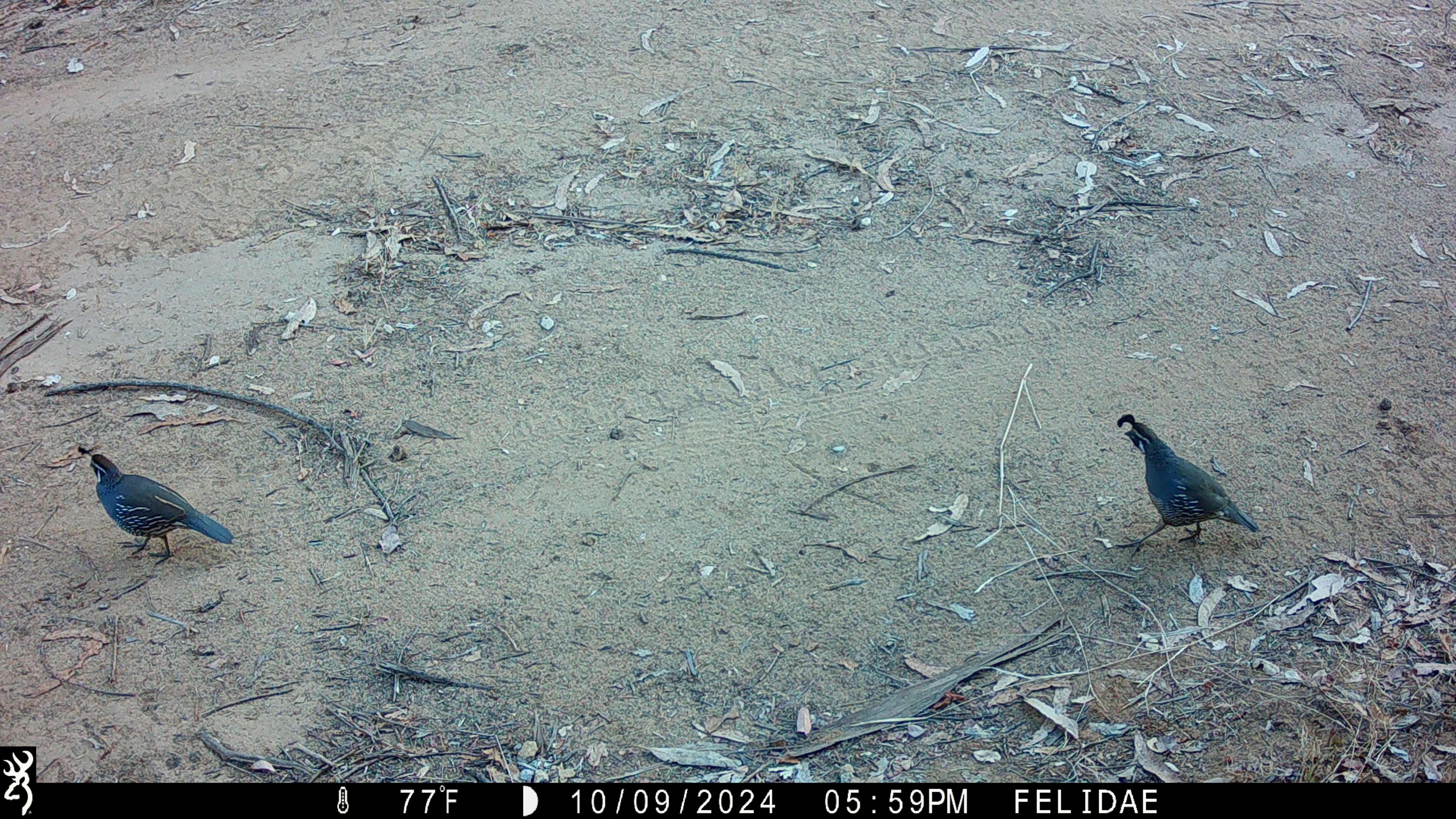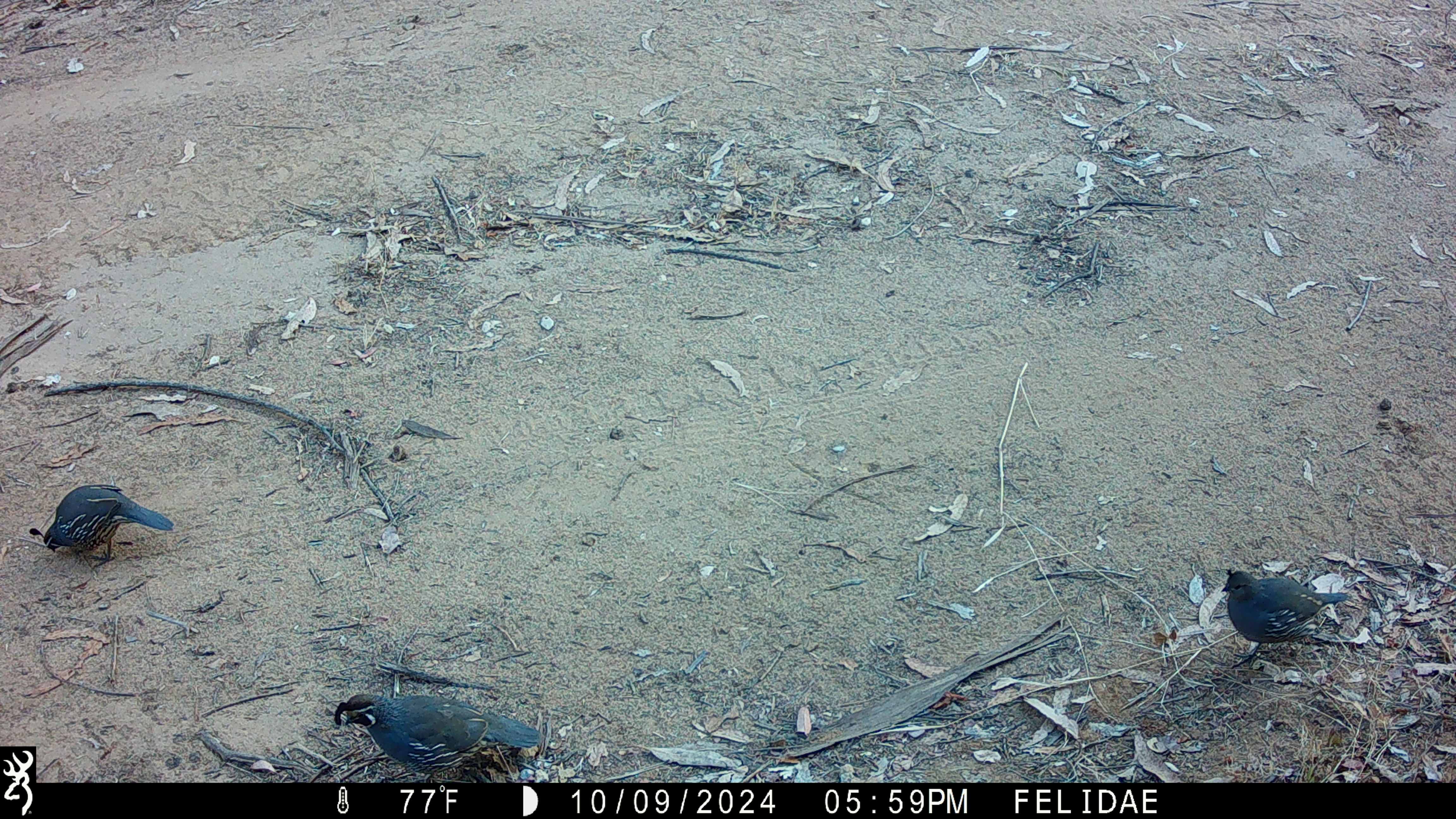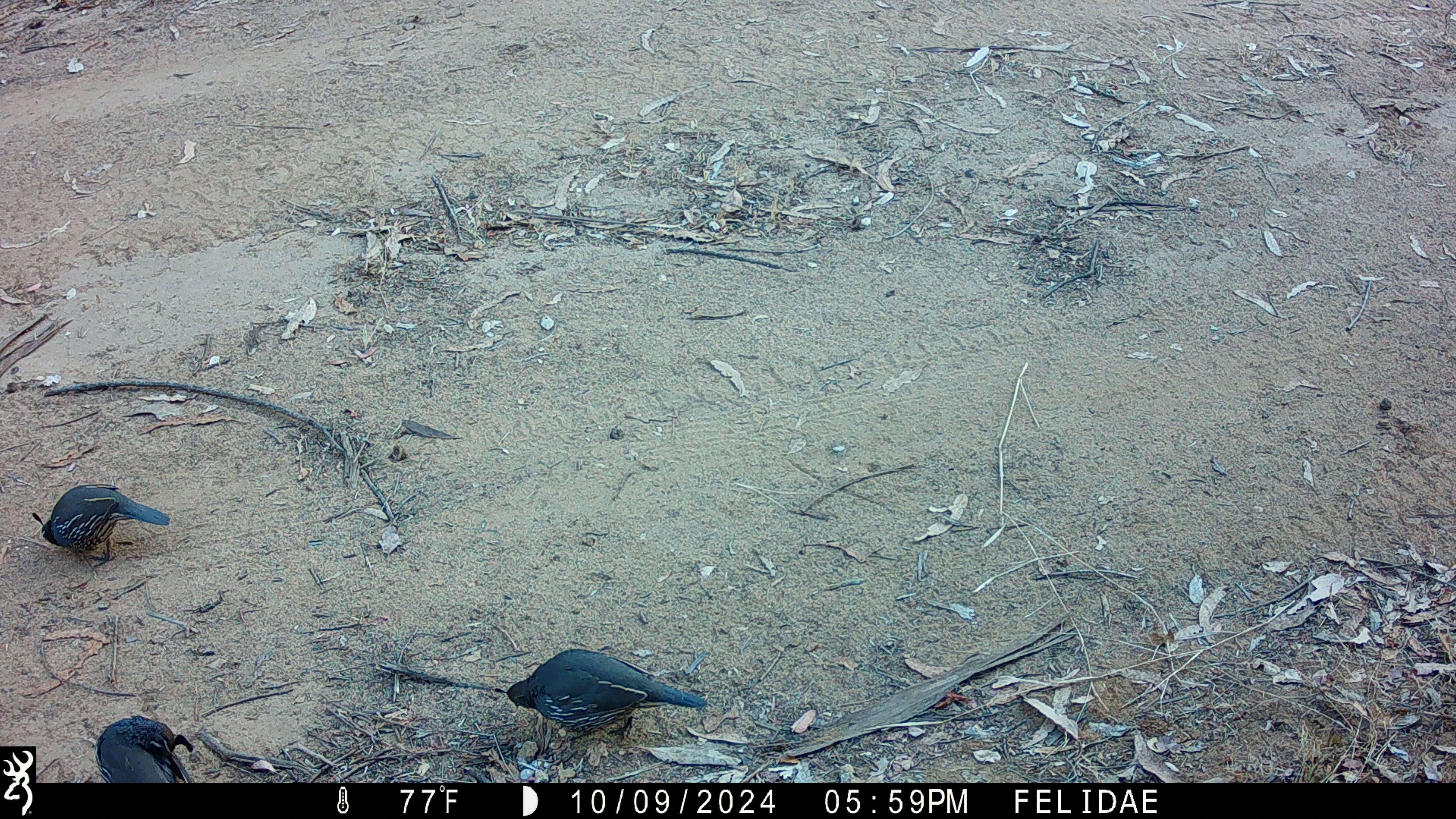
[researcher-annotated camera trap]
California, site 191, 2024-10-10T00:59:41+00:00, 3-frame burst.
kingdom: Animalia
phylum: Chordata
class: Aves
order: Galliformes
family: Odontophoridae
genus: Callipepla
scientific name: Callipepla californica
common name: california quail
California quail (Callipepla californica).